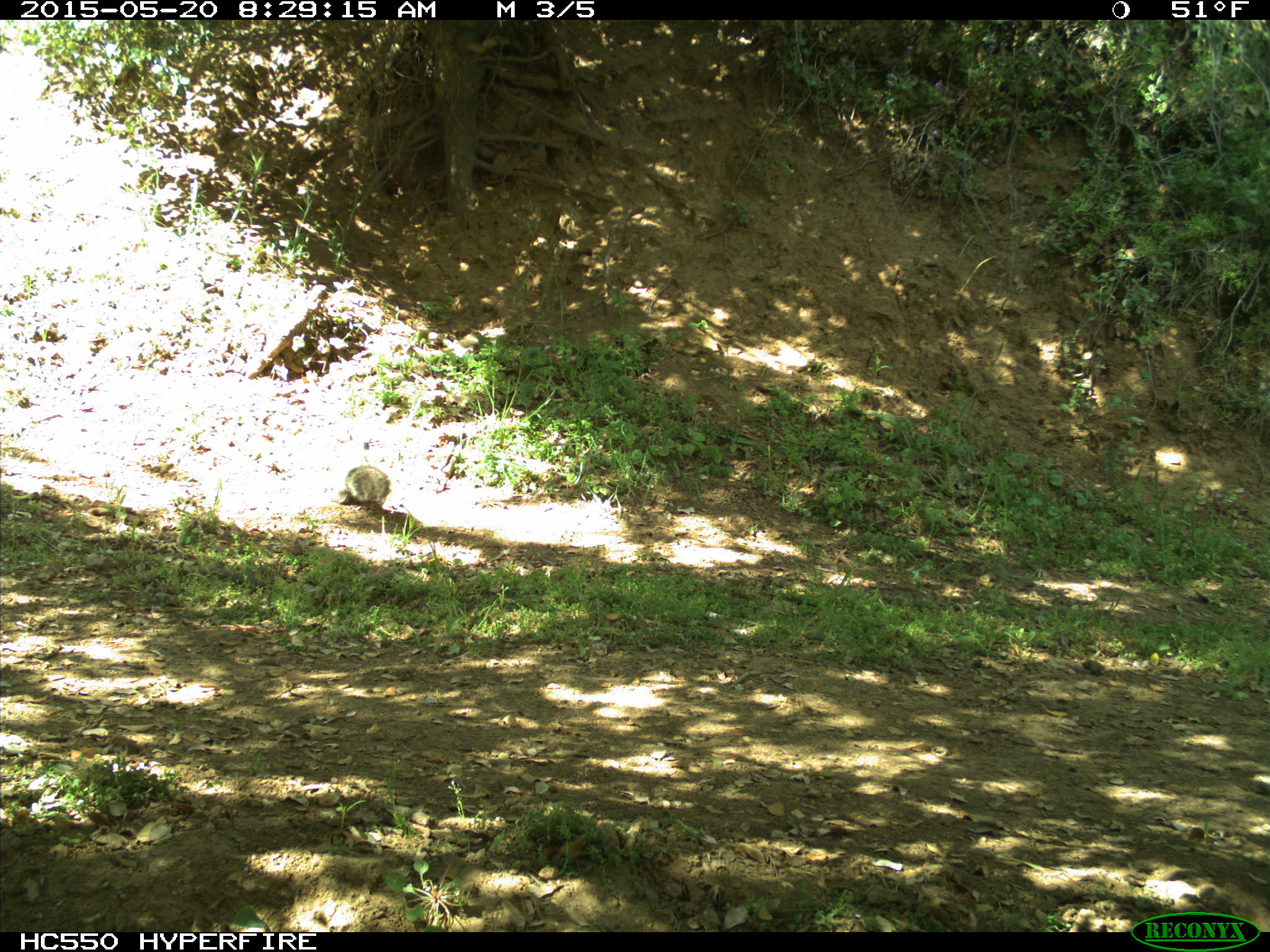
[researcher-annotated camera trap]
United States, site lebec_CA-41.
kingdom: Animalia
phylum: Chordata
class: Mammalia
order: Rodentia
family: Sciuridae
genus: Sciurus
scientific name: Sciurus carolinensis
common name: eastern gray squirrel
Sciurus carolinensis (eastern gray squirrel).